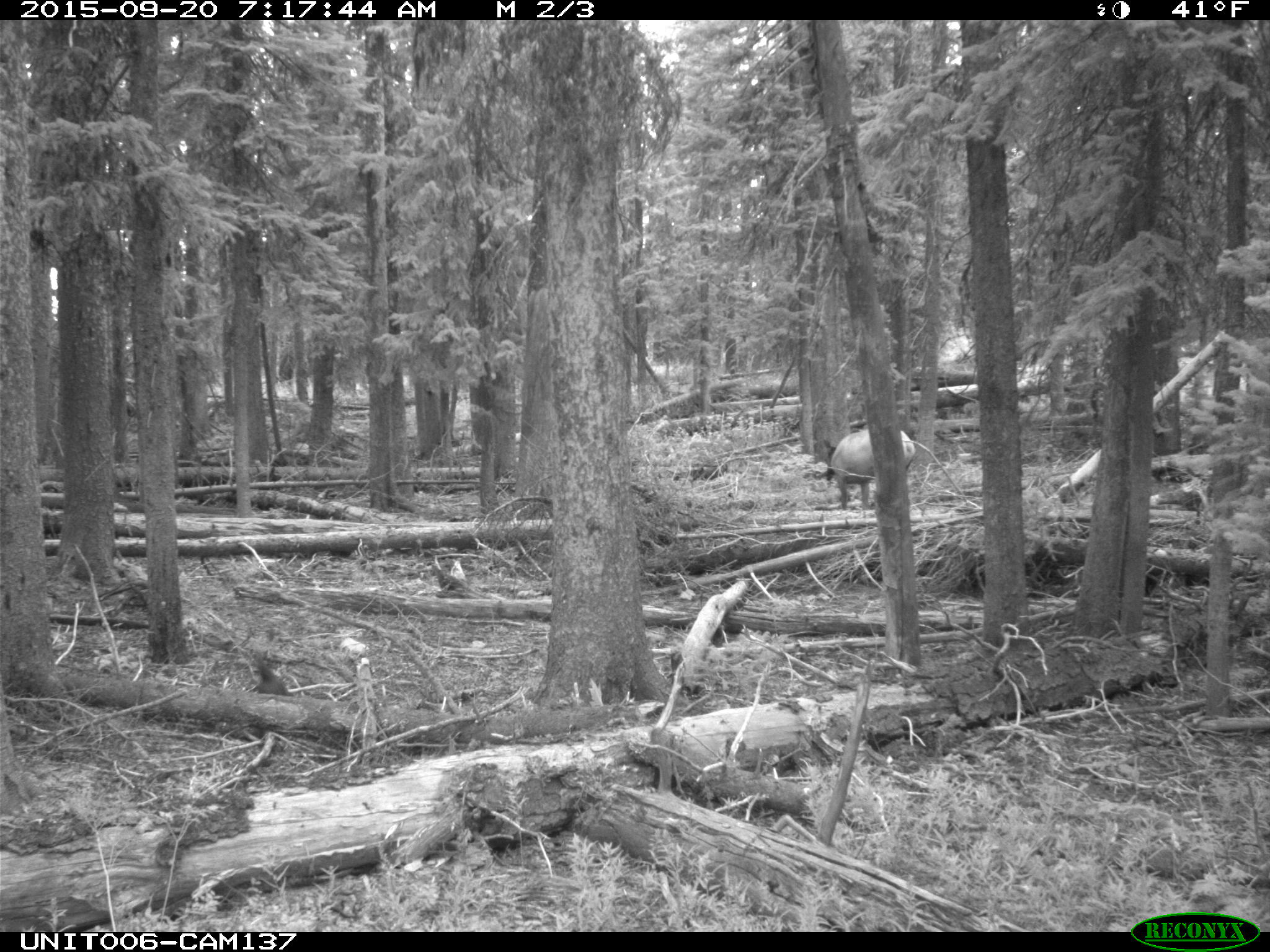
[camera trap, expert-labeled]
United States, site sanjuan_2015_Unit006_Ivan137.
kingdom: Animalia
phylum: Chordata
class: Mammalia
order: Artiodactyla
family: Cervidae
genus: Cervus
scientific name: Cervus elaphus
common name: red deer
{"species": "Cervus elaphus (red deer)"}